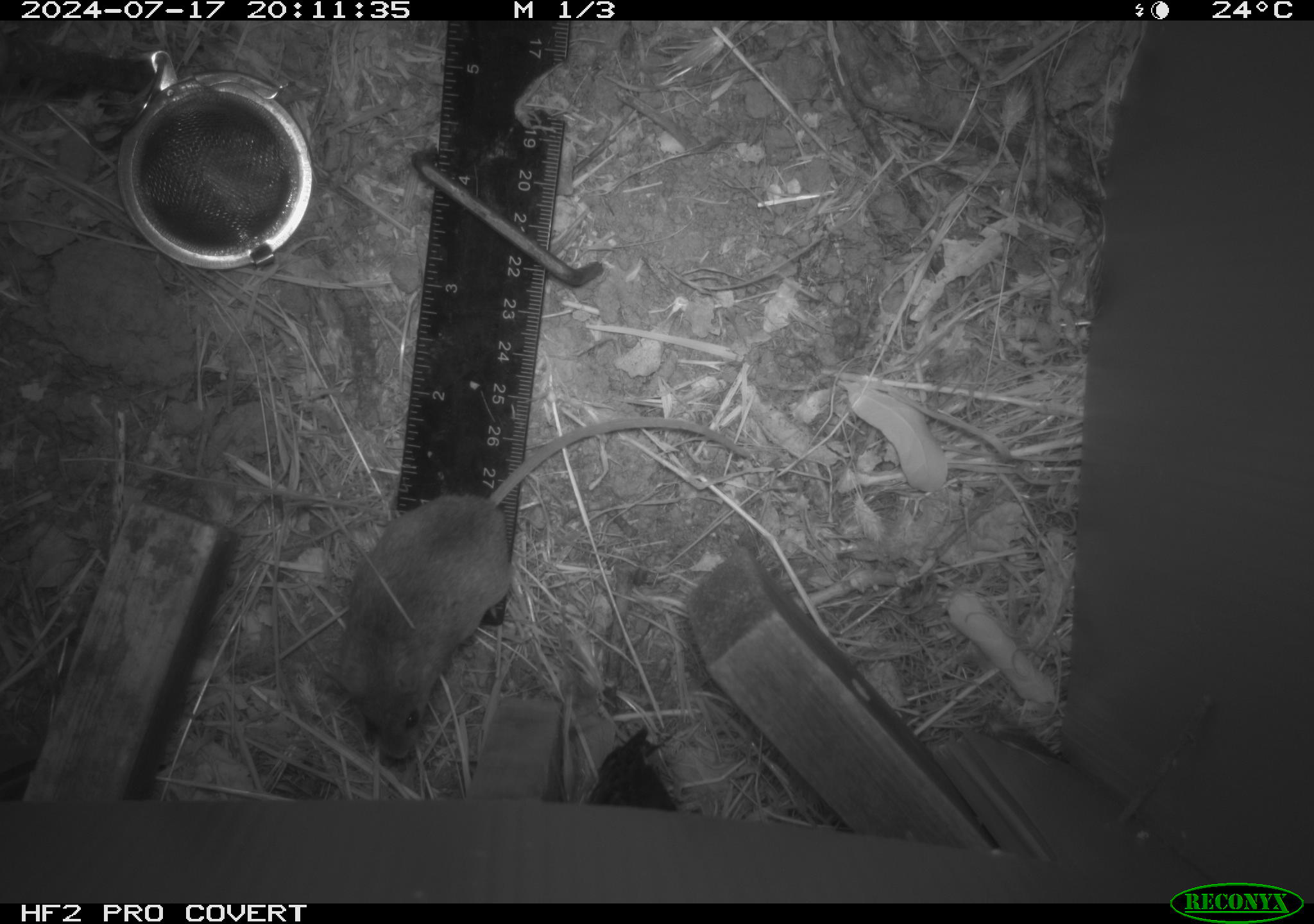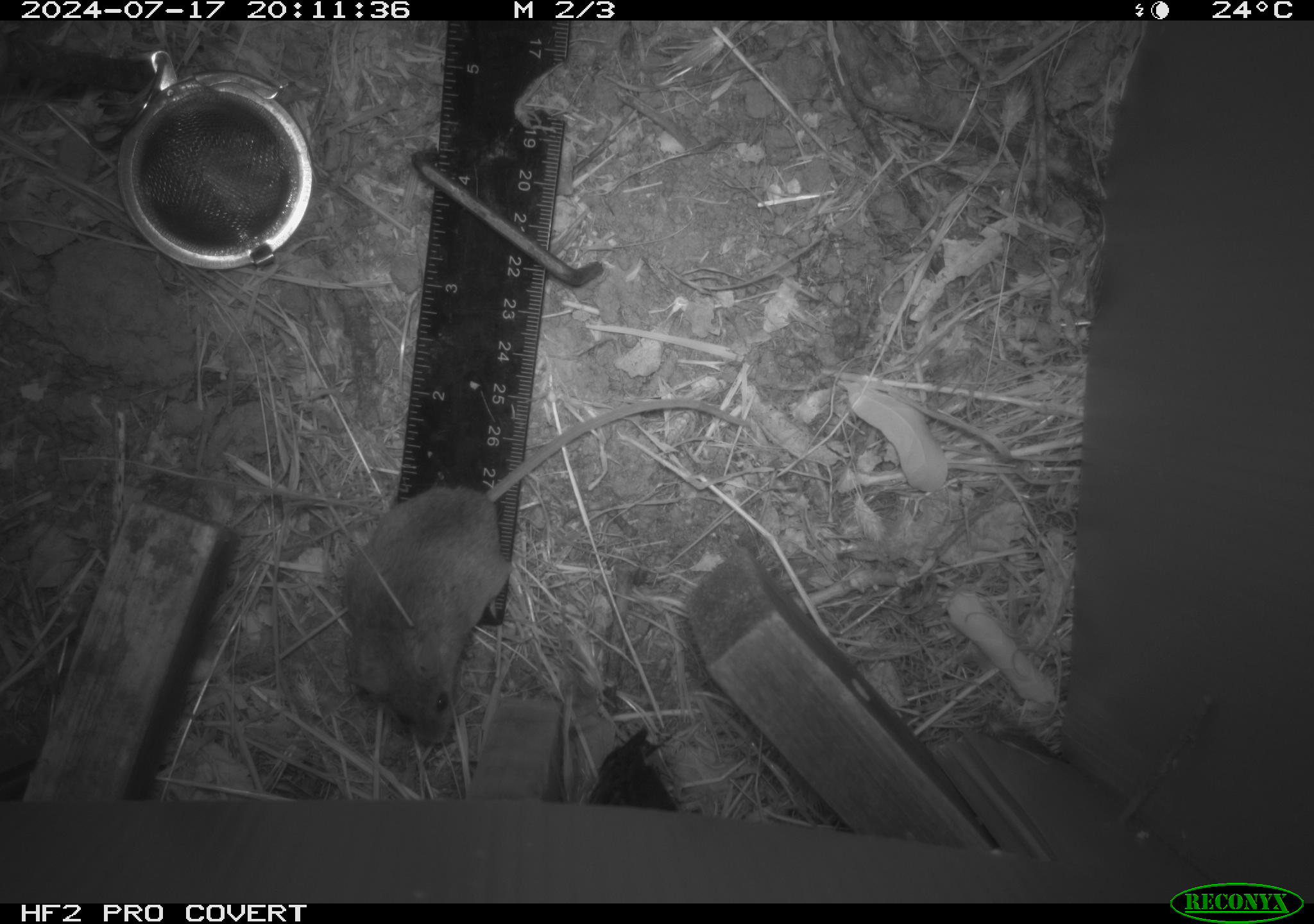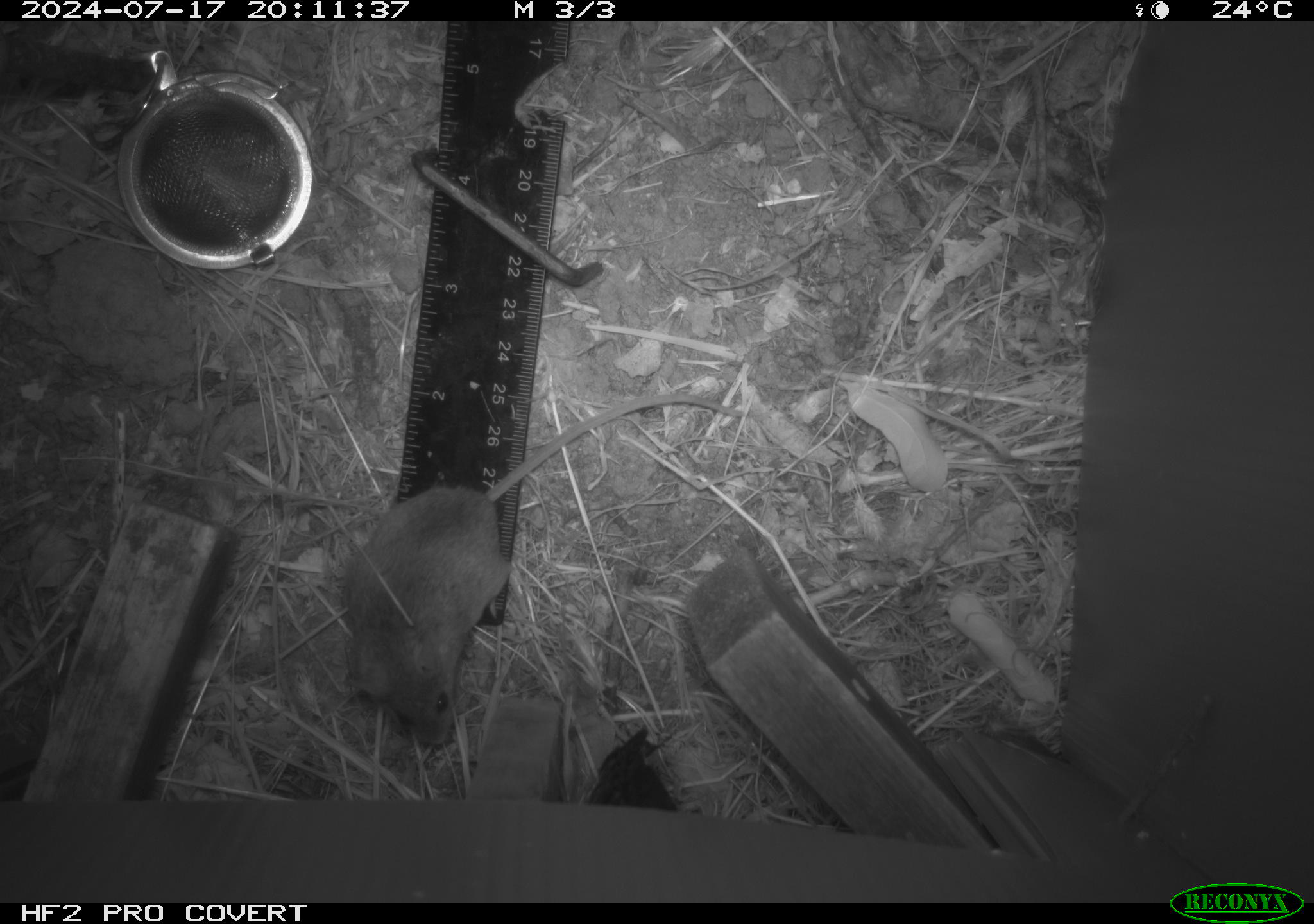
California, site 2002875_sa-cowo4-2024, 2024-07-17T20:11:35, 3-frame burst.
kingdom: Animalia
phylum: Chordata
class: Mammalia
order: Rodentia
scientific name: Rodentia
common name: mouse species